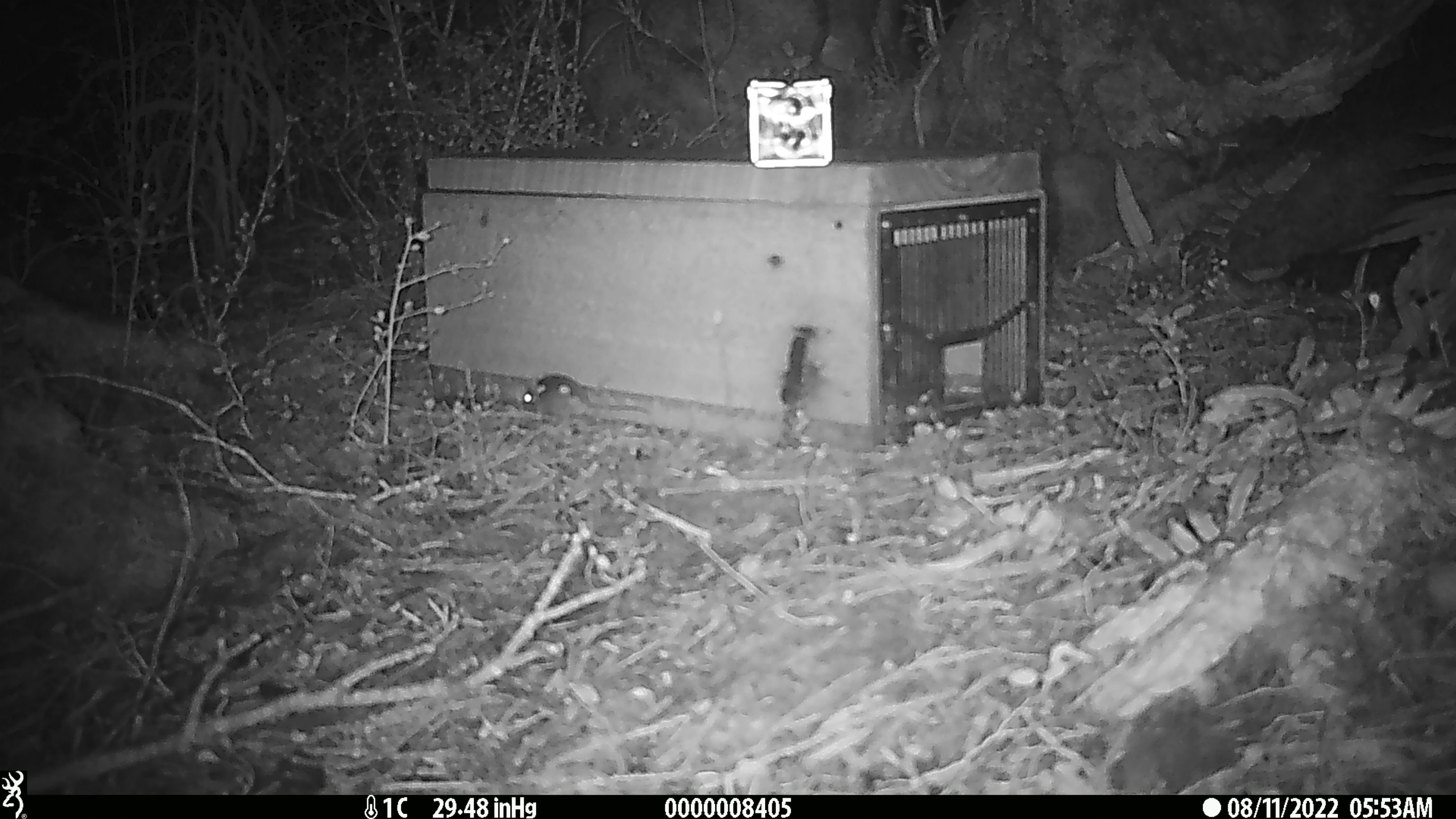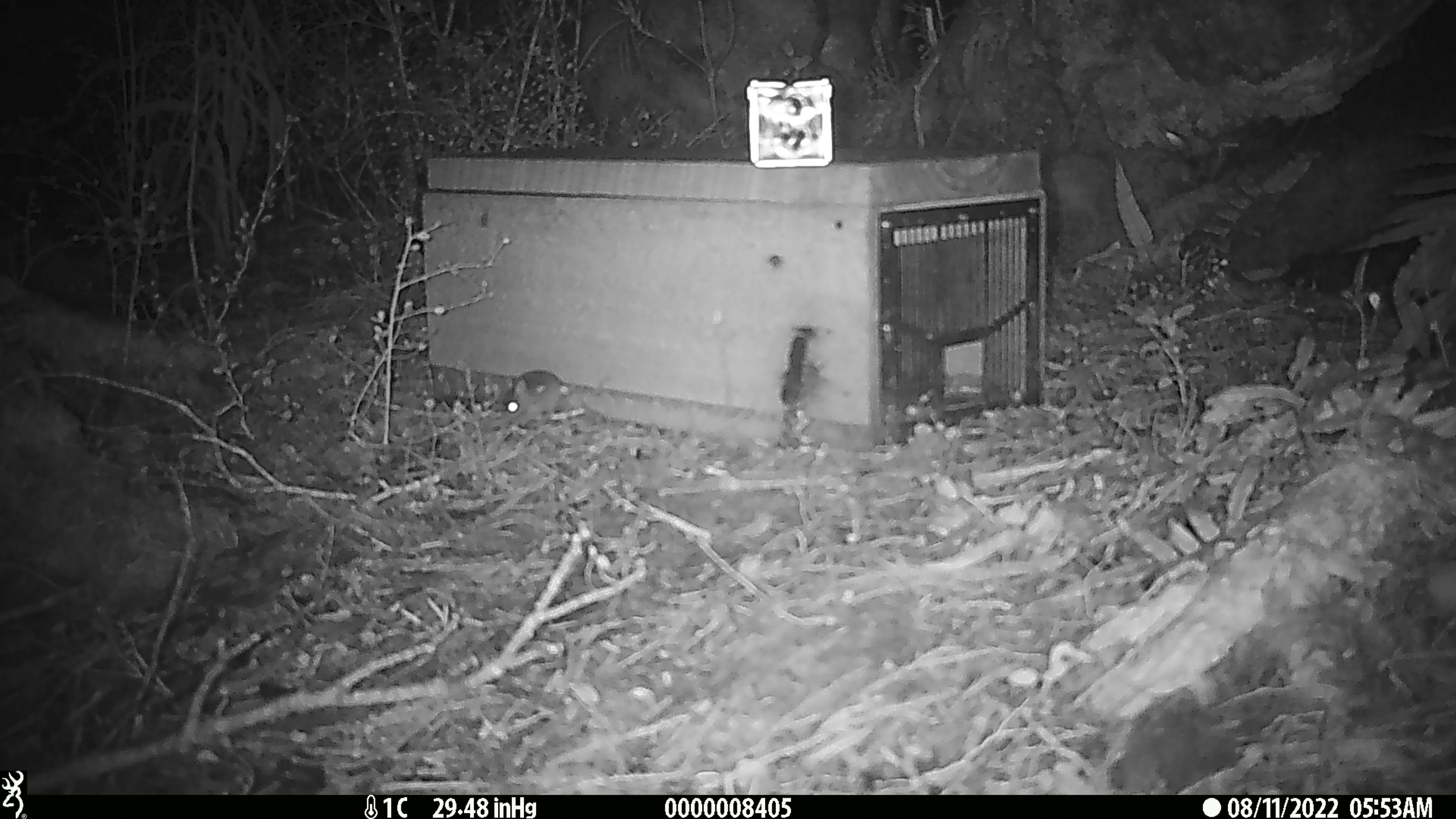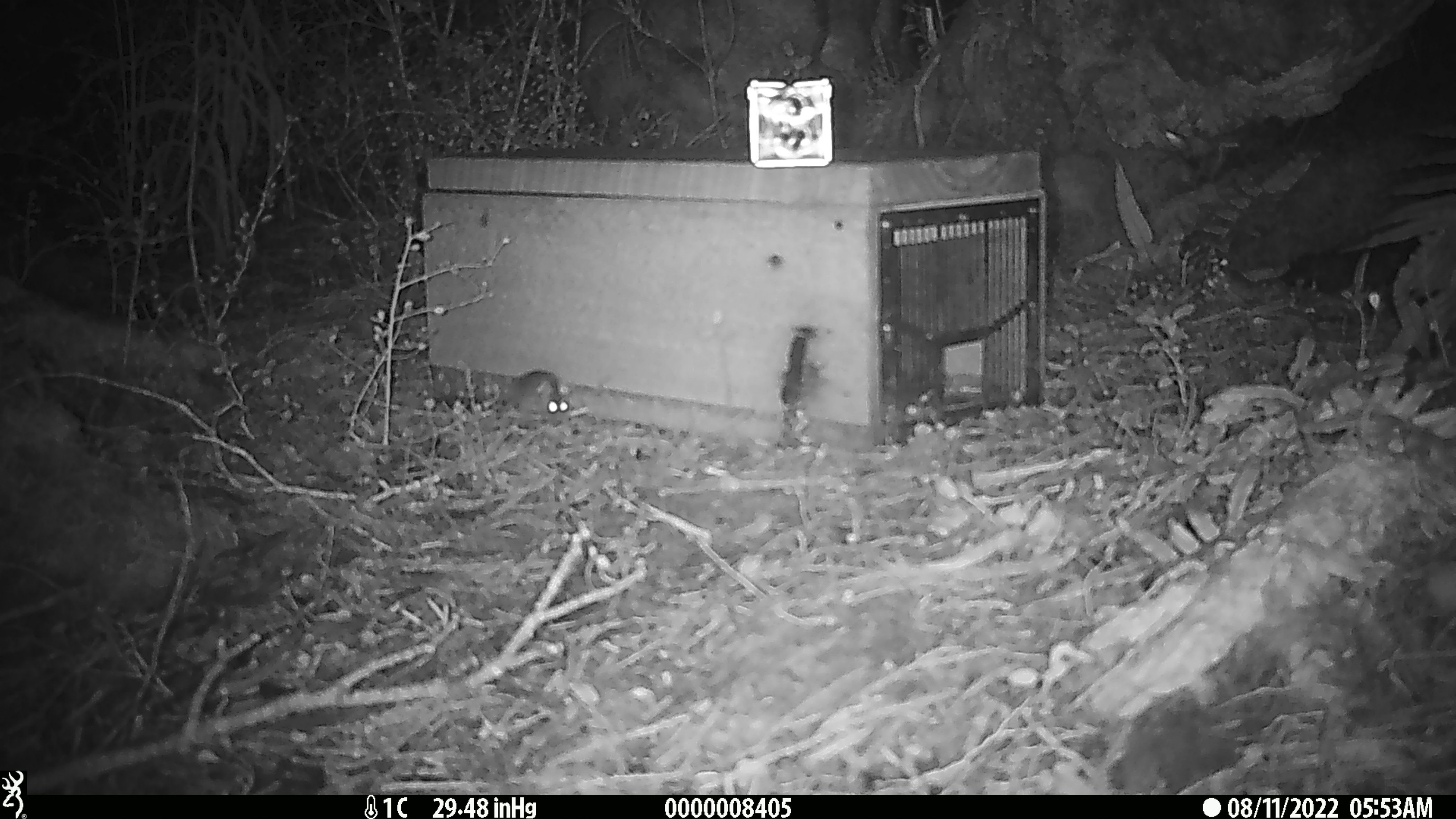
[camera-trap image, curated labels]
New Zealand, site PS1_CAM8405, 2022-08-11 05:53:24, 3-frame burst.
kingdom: Animalia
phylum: Chordata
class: Mammalia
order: Rodentia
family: Muridae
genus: Mus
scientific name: Mus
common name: mouse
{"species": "mouse (Mus)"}